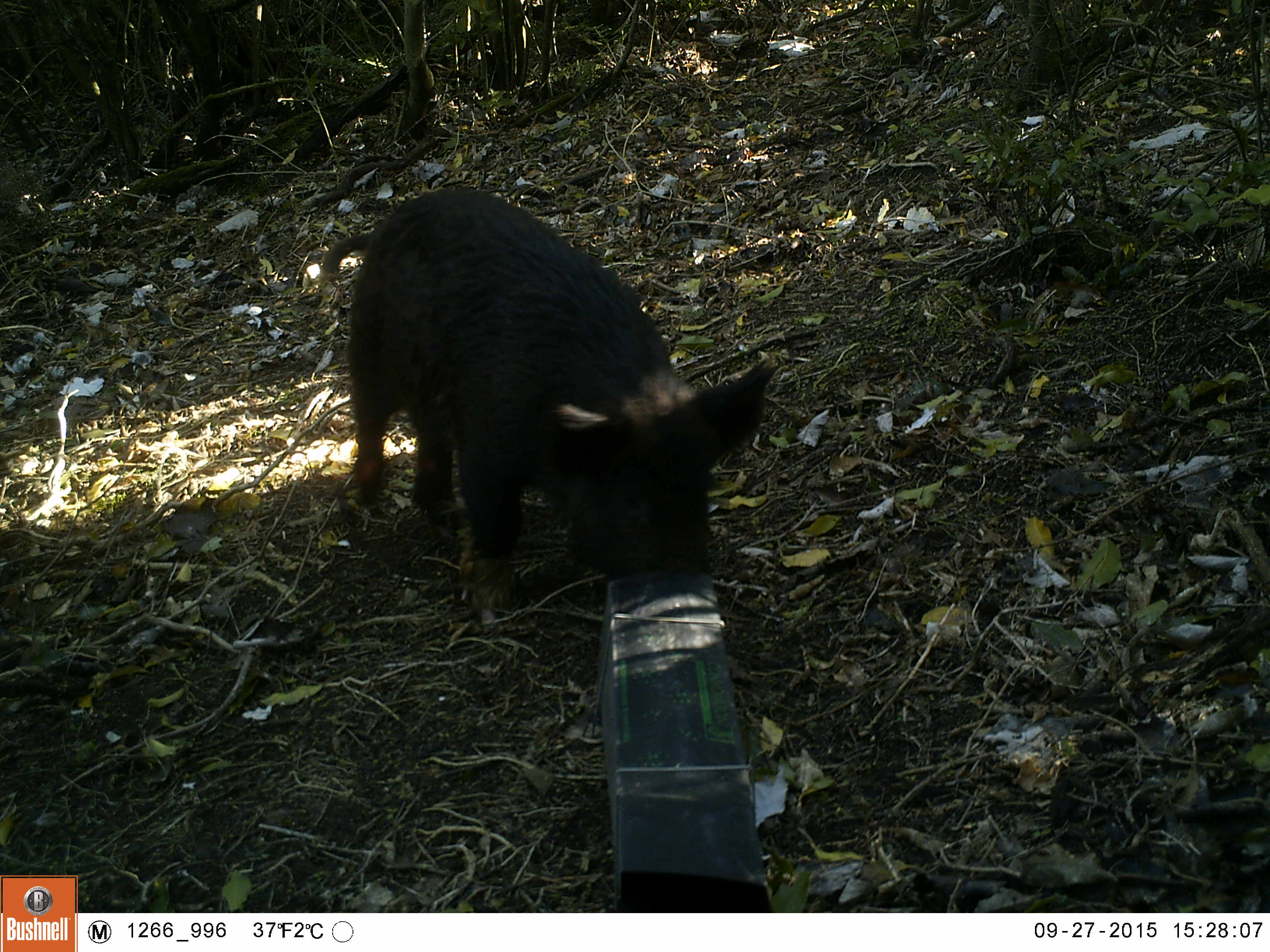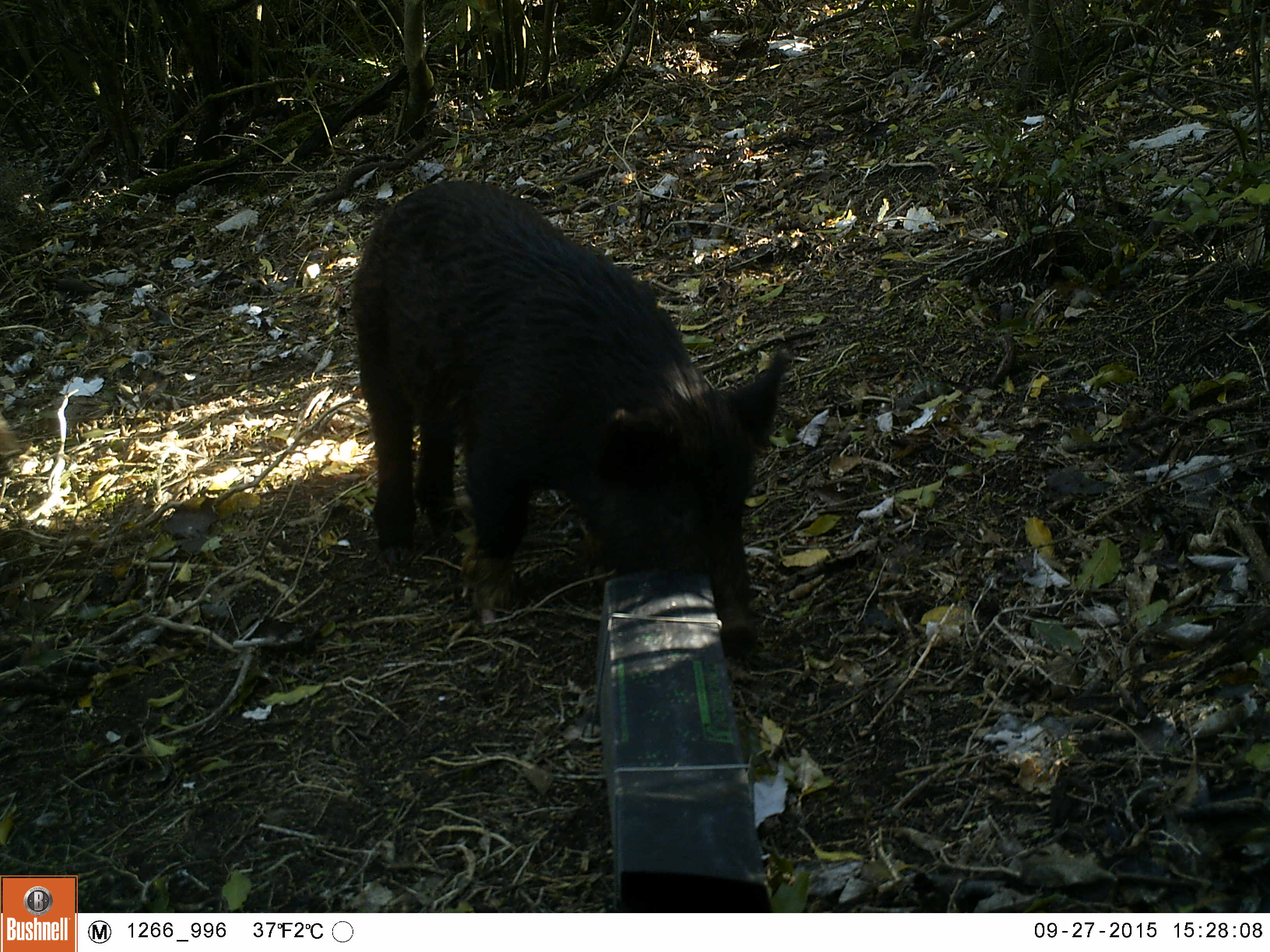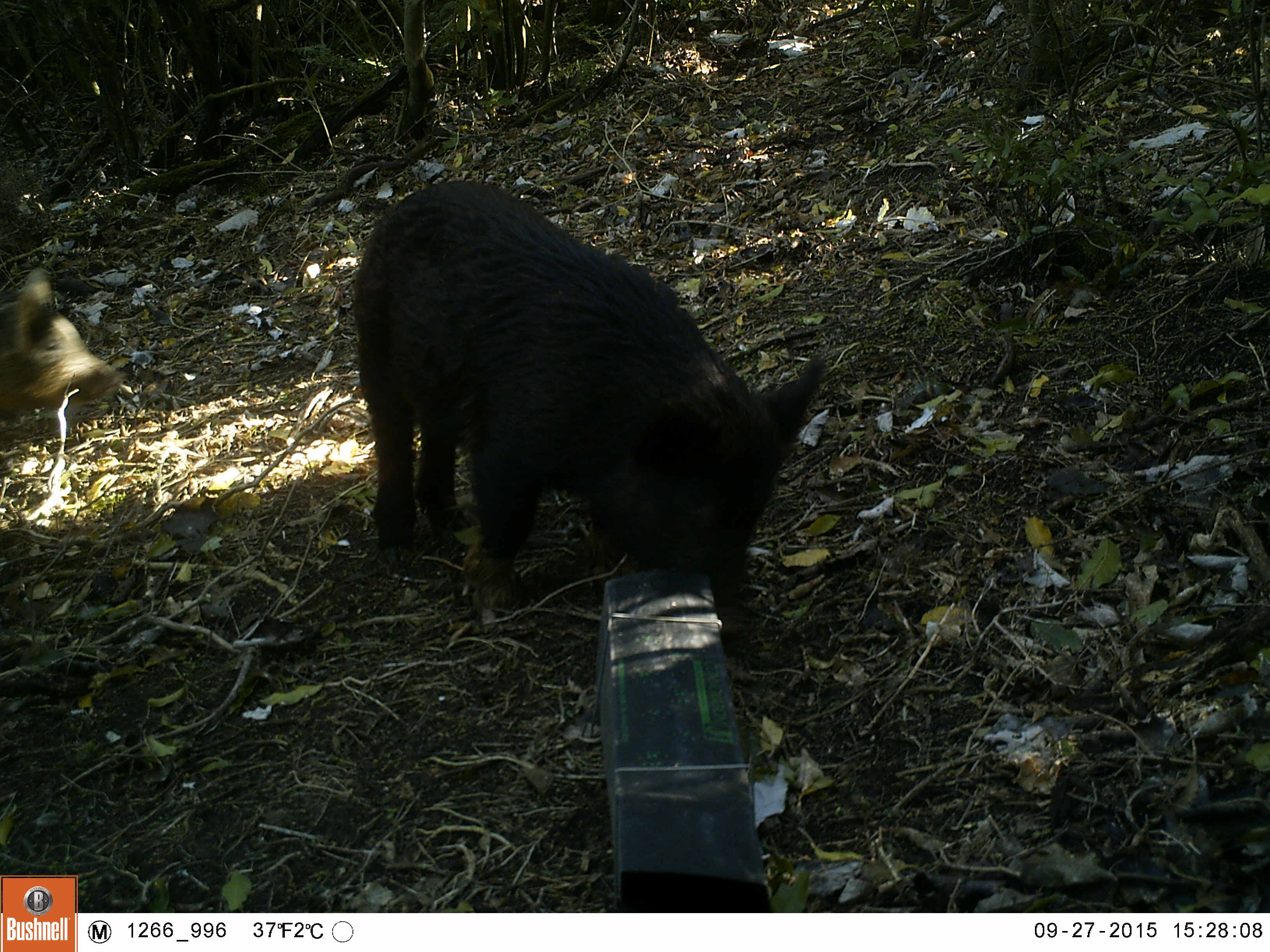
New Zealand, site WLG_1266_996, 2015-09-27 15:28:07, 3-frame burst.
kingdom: Animalia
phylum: Chordata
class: Mammalia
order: Artiodactyla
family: Suidae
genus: Sus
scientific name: Sus scrofa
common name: pig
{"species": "pig (Sus scrofa)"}